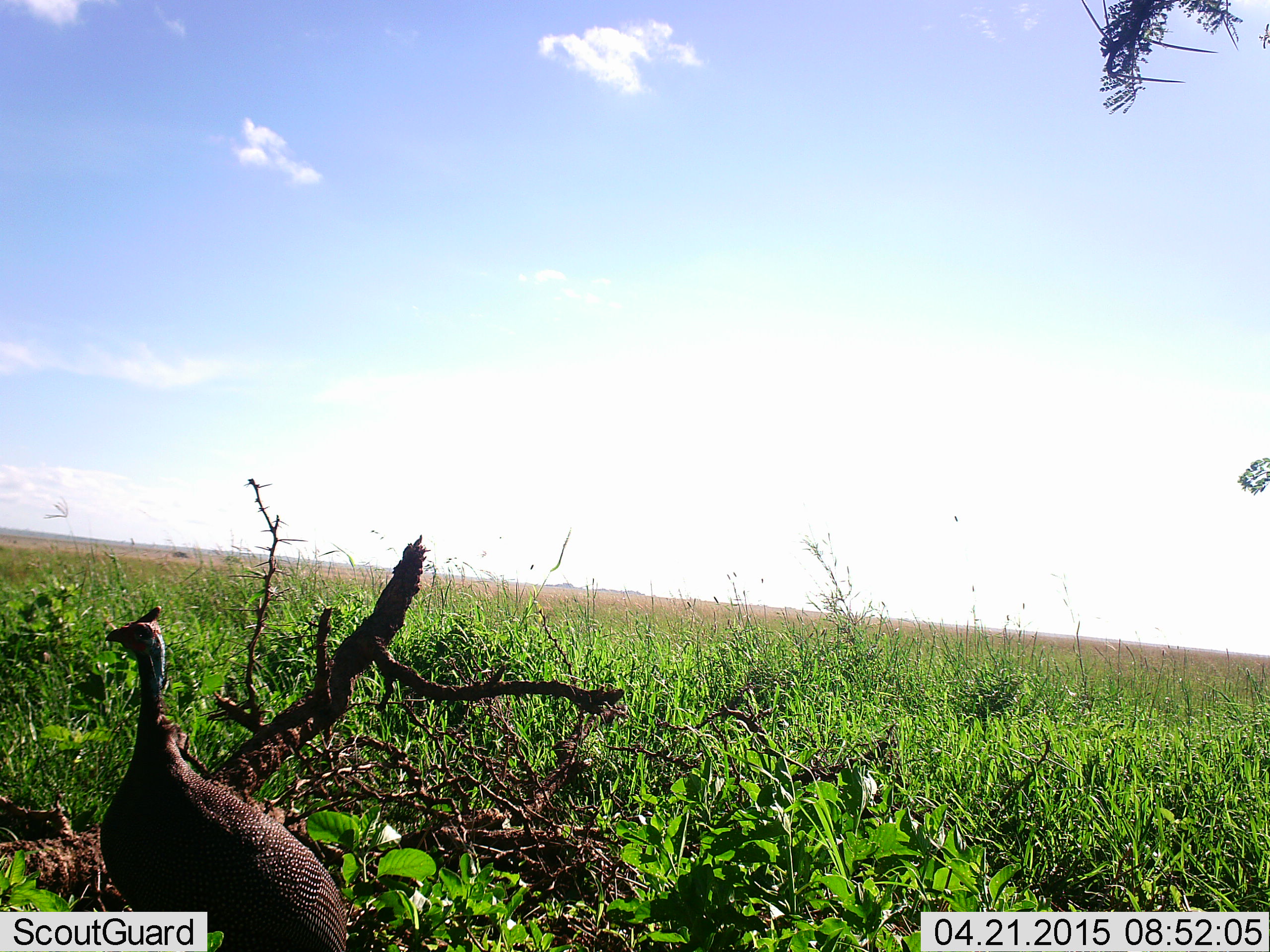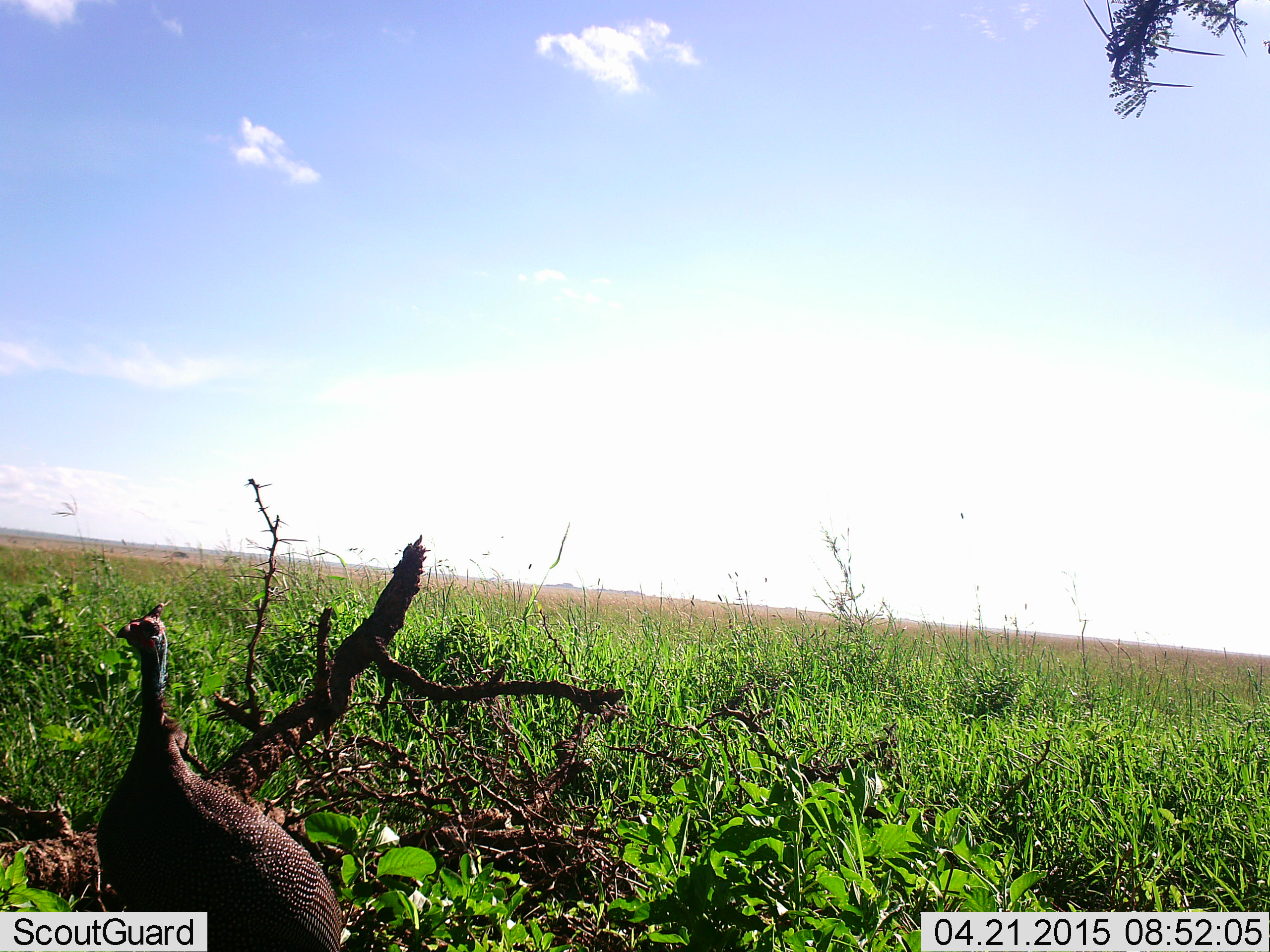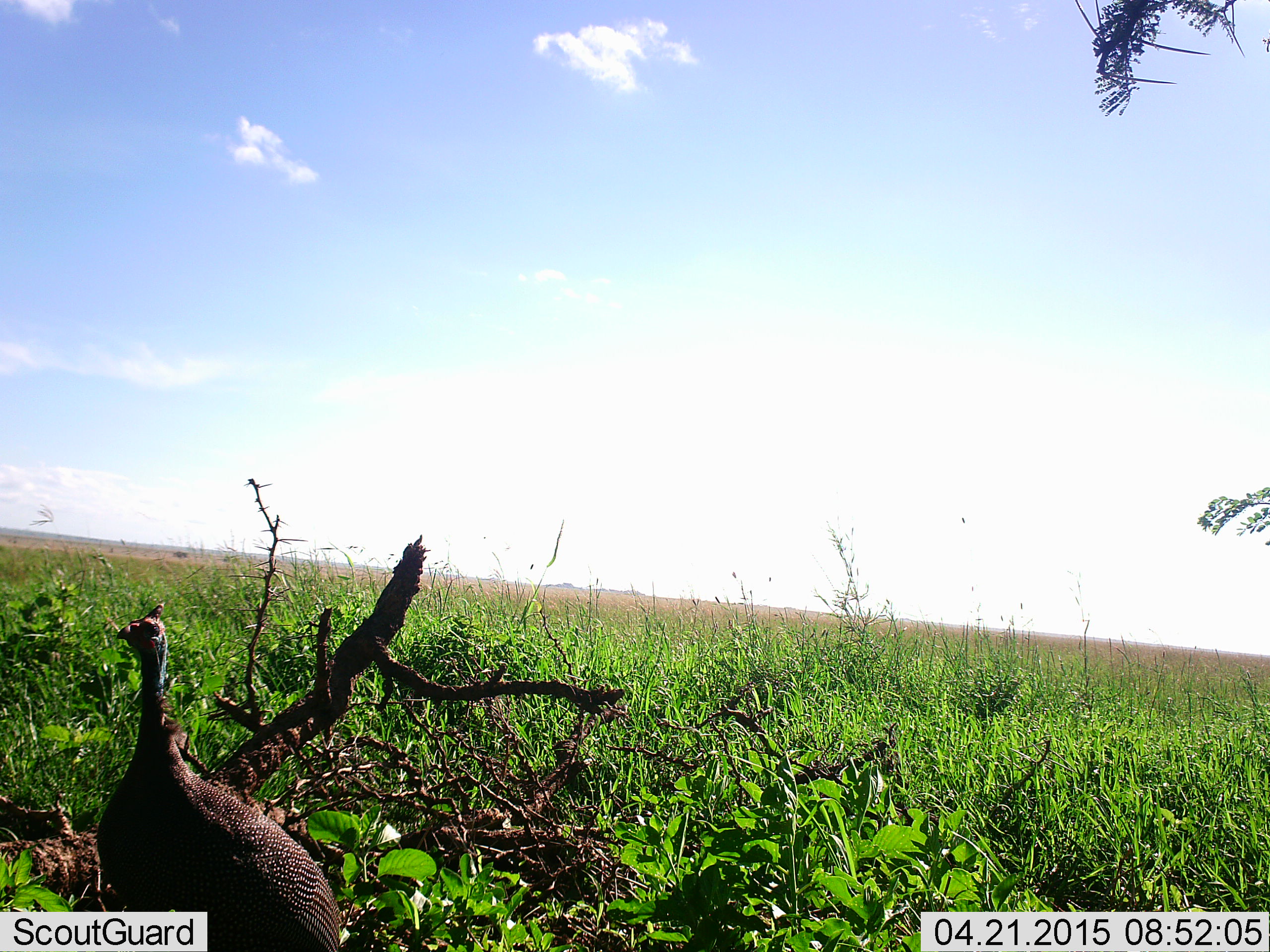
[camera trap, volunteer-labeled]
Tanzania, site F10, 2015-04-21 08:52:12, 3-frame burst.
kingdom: Animalia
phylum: Chordata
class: Aves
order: Galliformes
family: Numididae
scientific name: Numididae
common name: guinea fowl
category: guineafowl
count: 1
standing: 70%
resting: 10%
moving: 20%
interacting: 0%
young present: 0%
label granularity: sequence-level